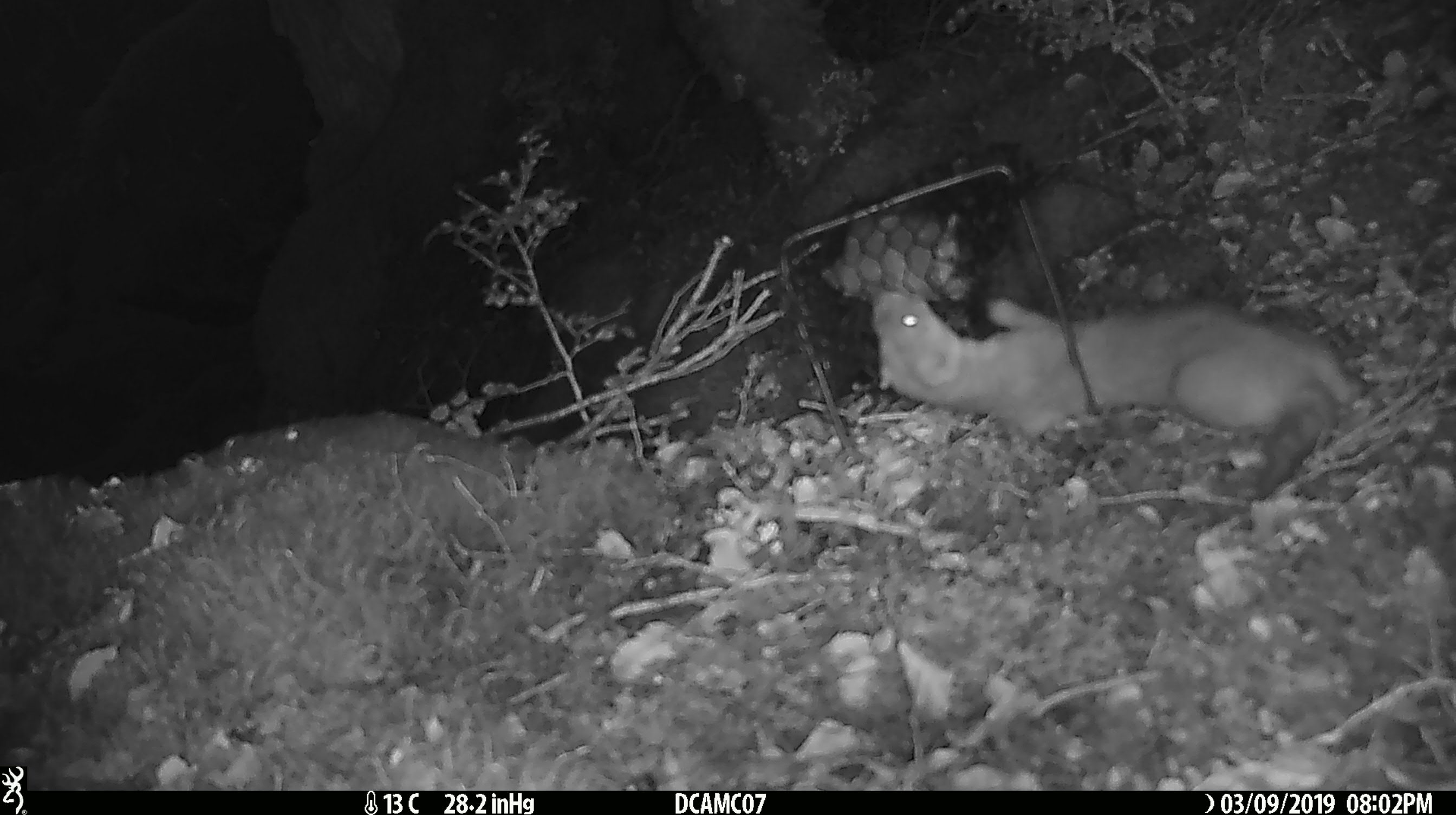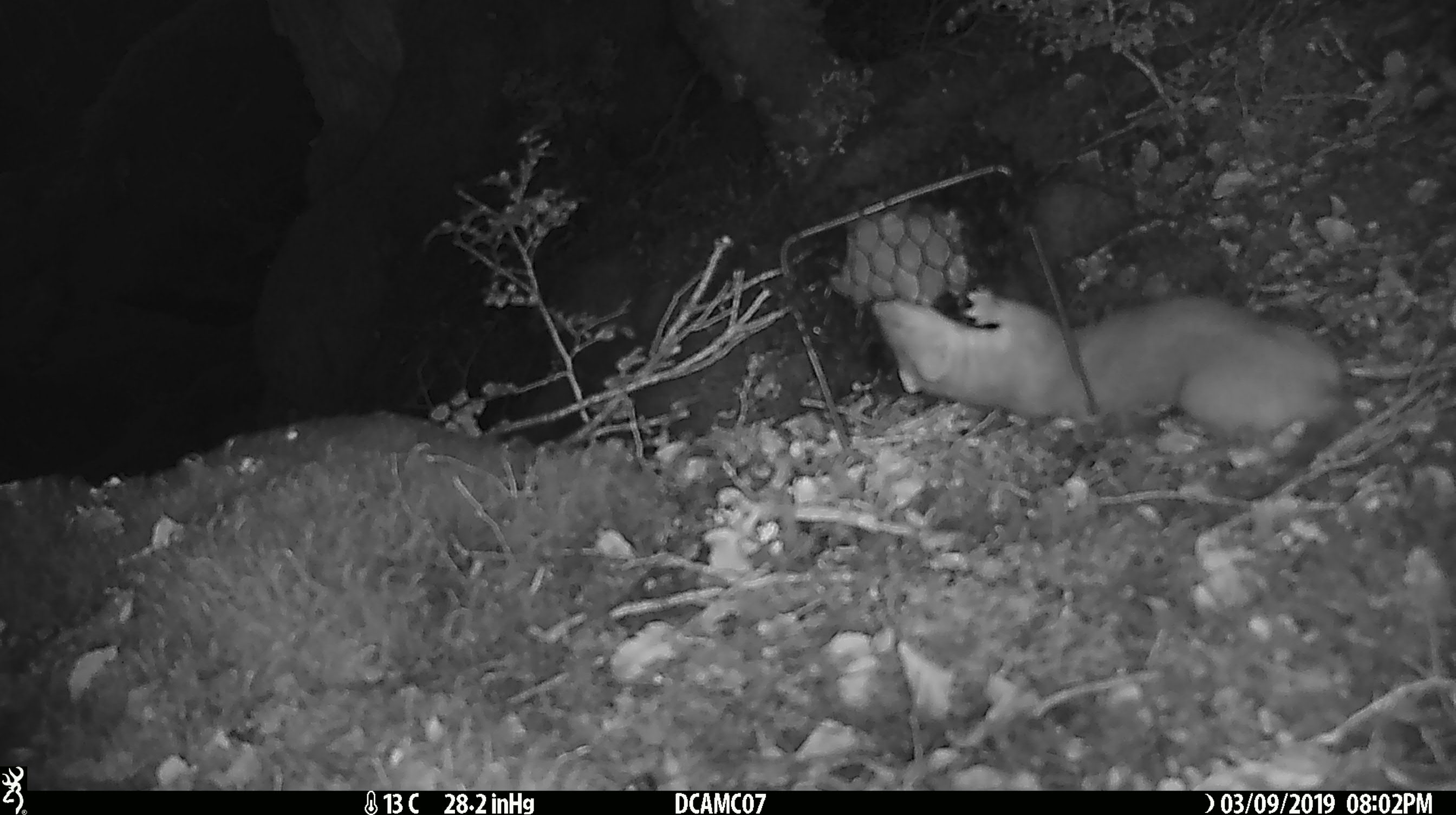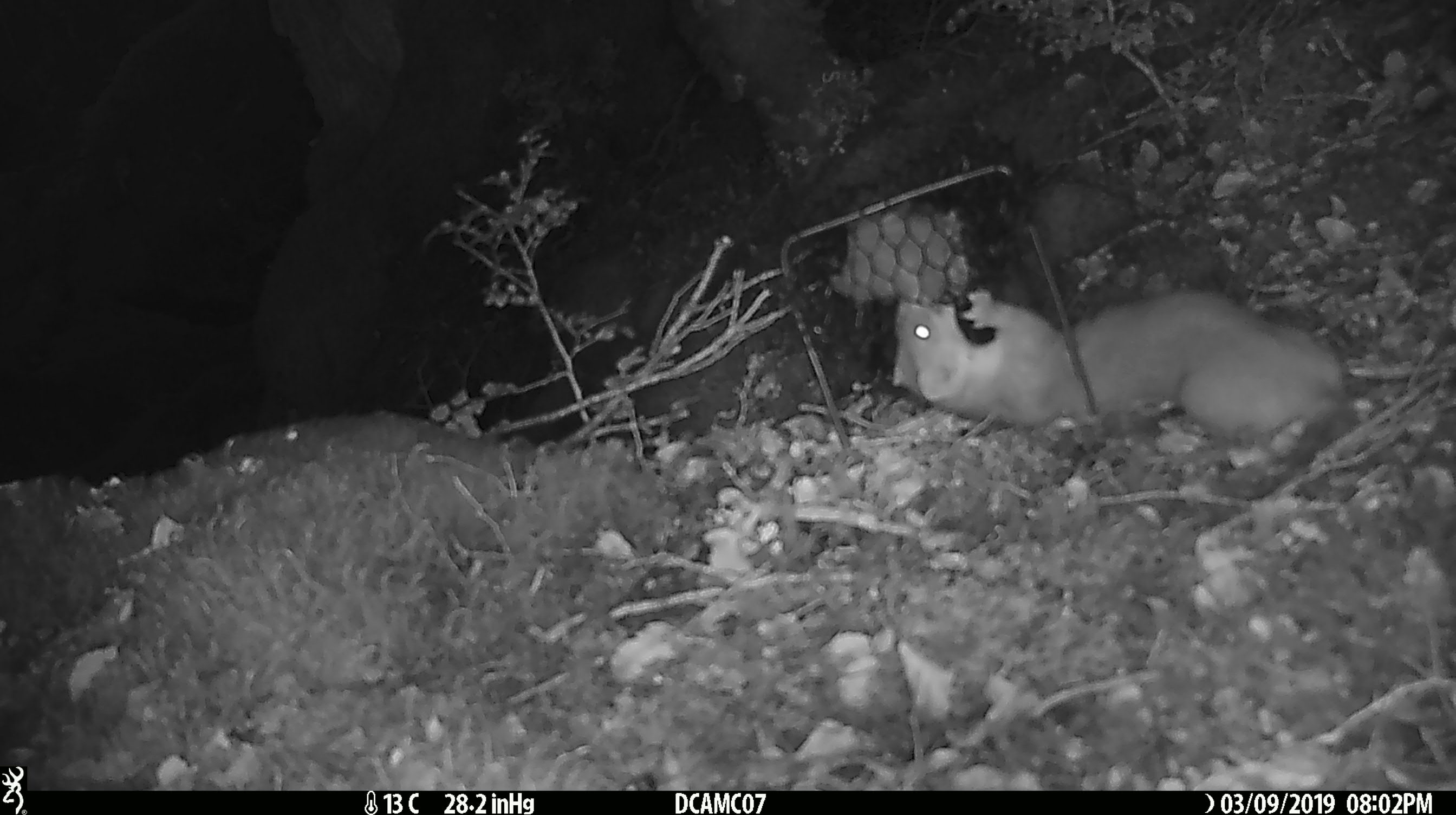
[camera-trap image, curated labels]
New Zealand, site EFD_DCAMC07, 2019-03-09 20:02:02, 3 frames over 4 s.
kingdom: Animalia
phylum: Chordata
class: Mammalia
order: Carnivora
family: Mustelidae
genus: Mustela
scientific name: Mustela erminea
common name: stoat